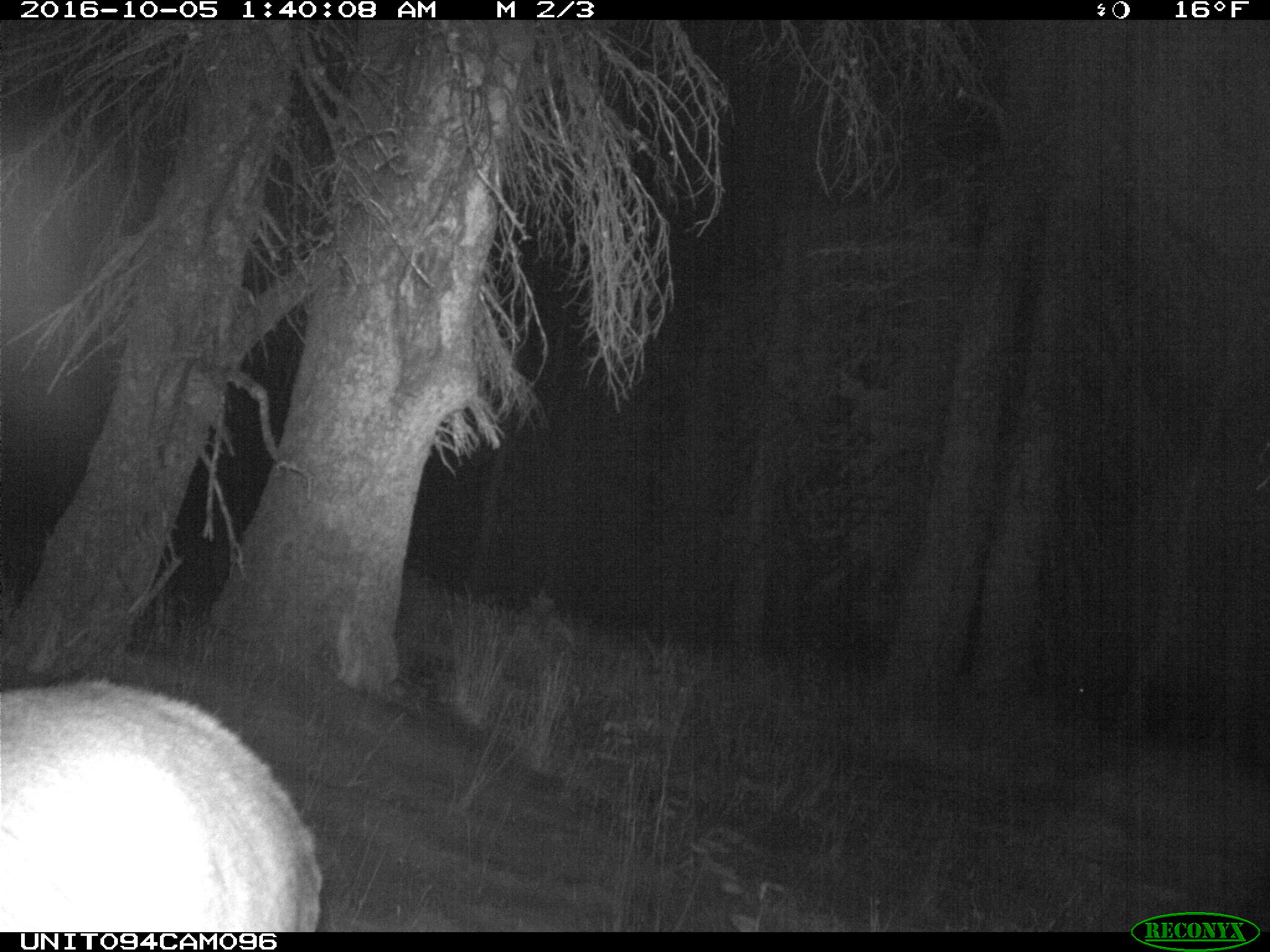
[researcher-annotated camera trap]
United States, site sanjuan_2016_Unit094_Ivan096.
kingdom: Animalia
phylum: Chordata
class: Mammalia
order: Artiodactyla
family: Cervidae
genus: Cervus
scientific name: Cervus elaphus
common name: red deer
Cervus elaphus (red deer).